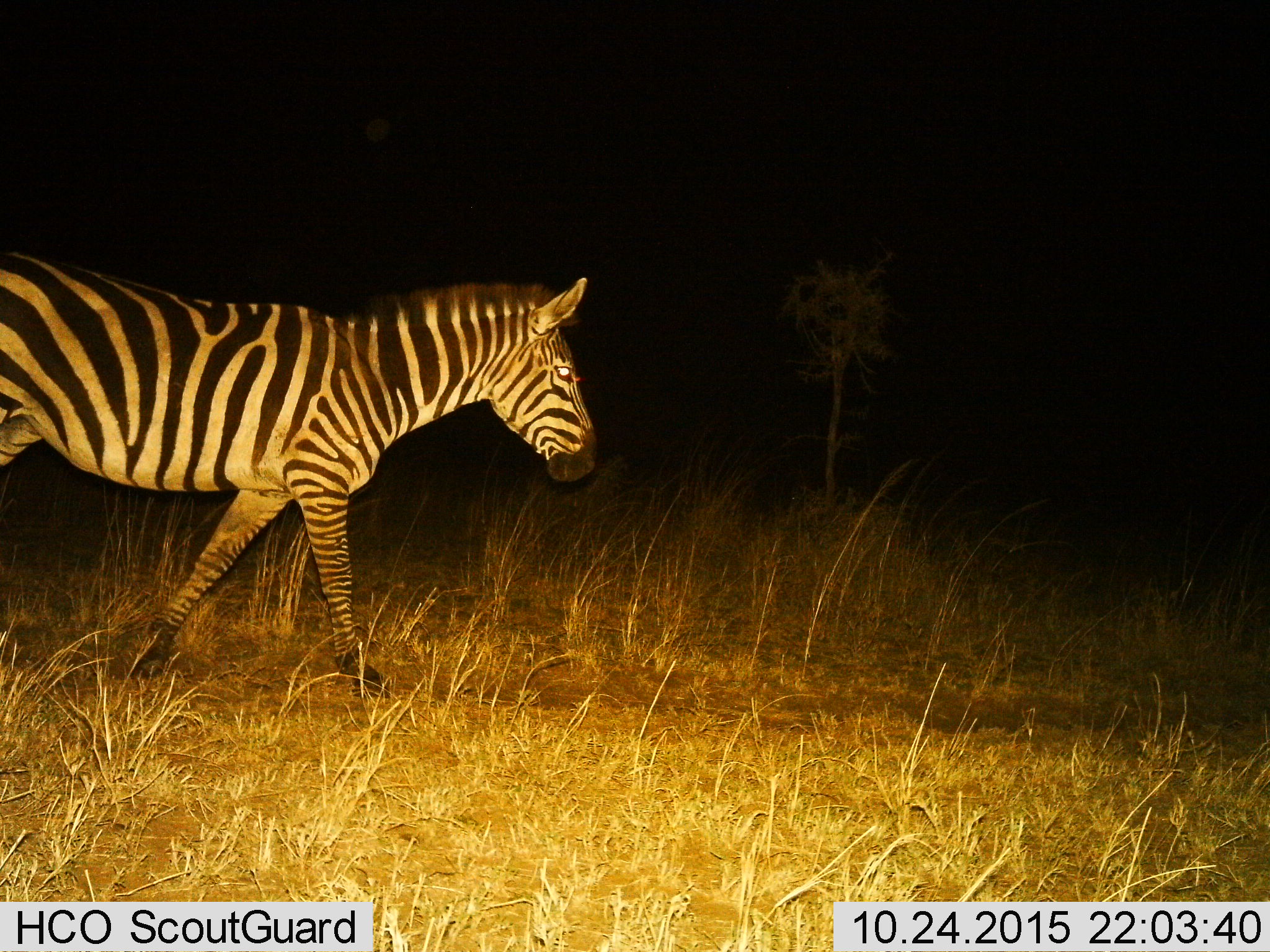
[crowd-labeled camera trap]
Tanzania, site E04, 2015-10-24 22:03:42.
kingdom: Animalia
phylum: Chordata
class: Mammalia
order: Perissodactyla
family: Equidae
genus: Equus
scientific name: Equus quagga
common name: plains zebra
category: zebra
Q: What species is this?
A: Zebra (plains zebra) (Equus quagga).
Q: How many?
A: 1.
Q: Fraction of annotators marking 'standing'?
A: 5%.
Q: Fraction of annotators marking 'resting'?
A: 0%.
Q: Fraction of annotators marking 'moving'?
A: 95%.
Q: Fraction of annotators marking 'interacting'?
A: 0%.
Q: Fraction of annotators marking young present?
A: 0%.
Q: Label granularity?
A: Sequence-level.